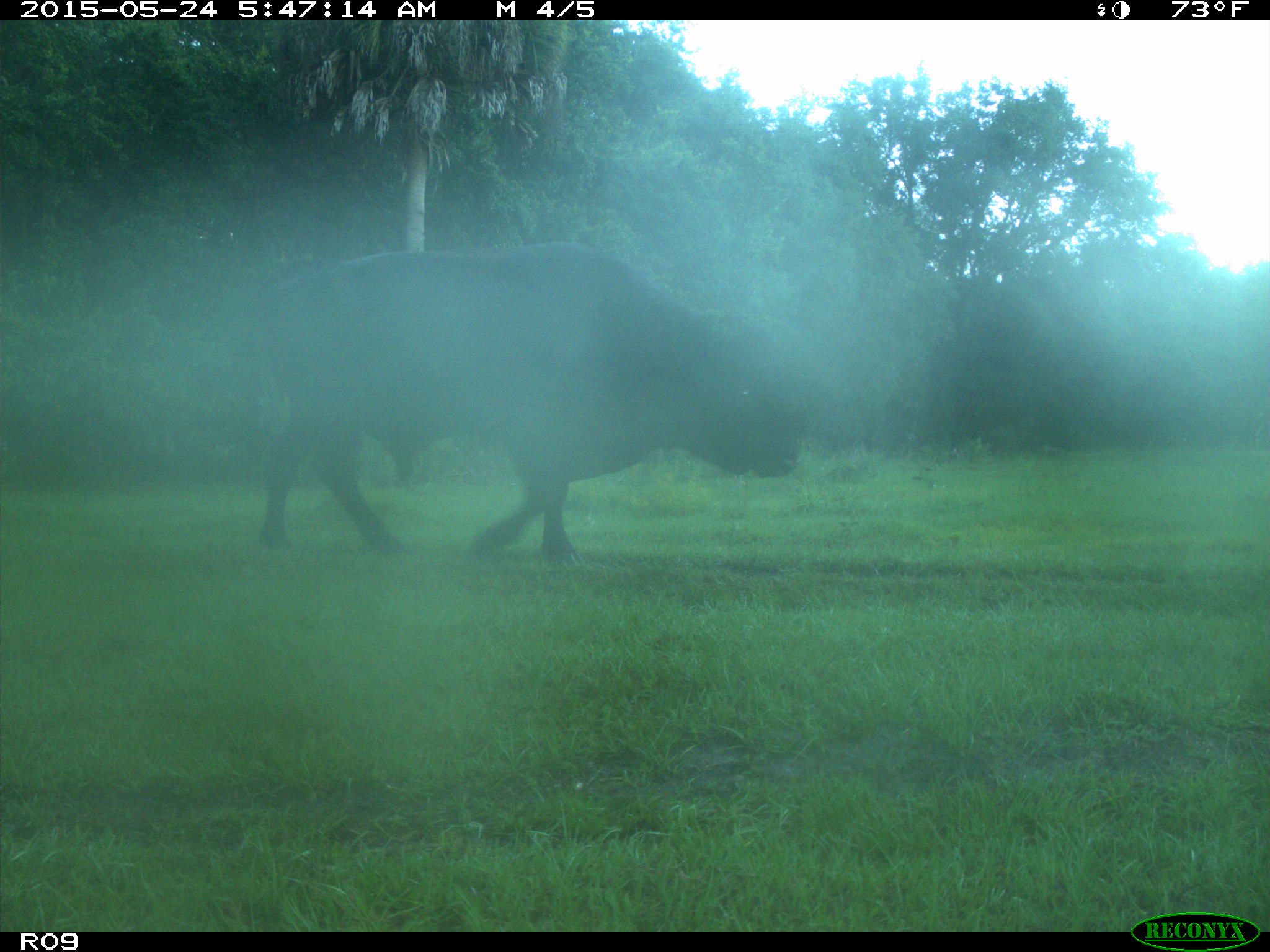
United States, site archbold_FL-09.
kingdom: Animalia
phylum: Chordata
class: Mammalia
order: Artiodactyla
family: Bovidae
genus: Bos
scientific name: Bos taurus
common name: domestic cow